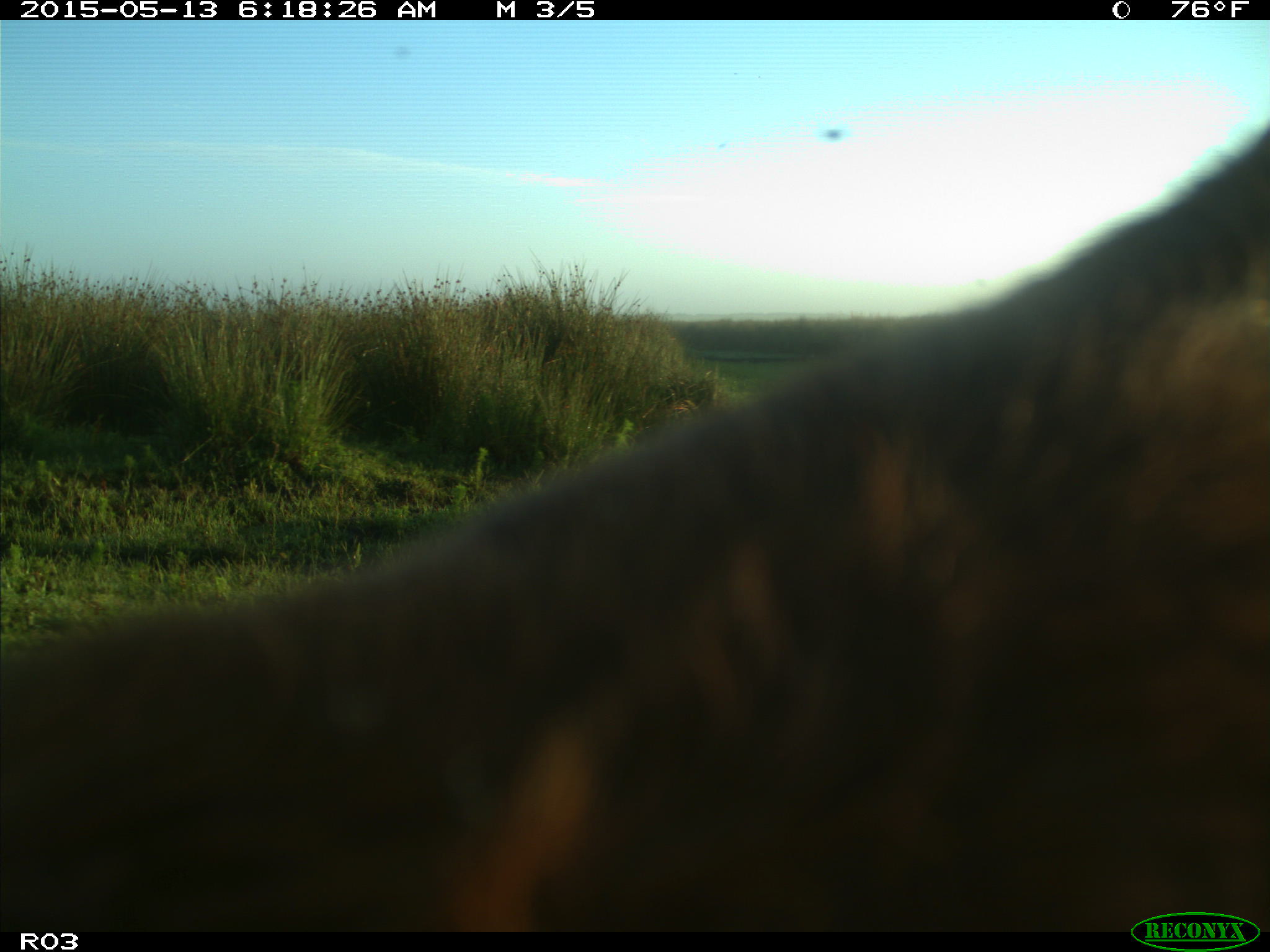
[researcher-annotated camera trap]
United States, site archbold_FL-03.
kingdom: Animalia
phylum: Chordata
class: Mammalia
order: Artiodactyla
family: Bovidae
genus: Bos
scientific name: Bos taurus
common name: domestic cow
Bos taurus (domestic cow).